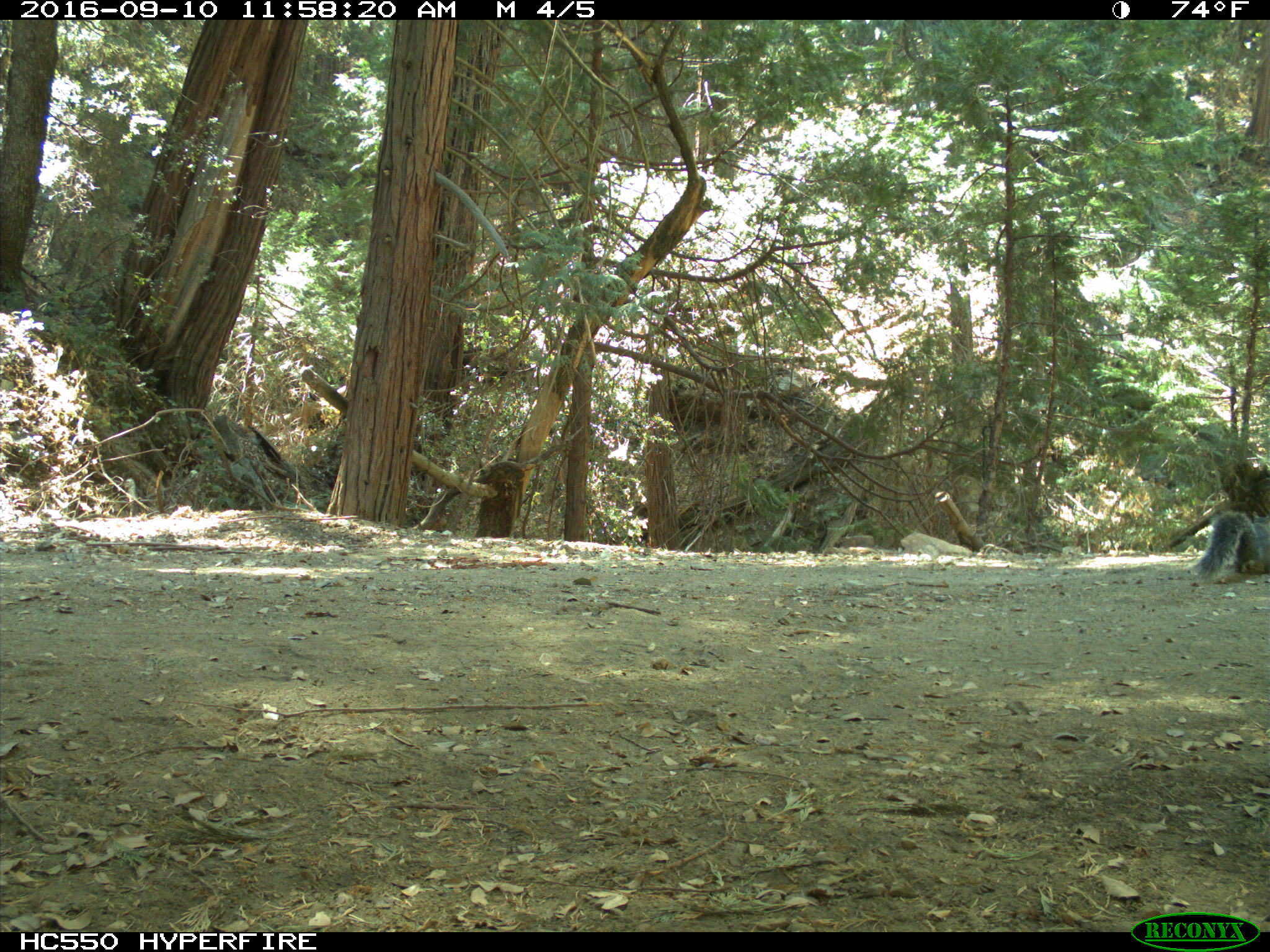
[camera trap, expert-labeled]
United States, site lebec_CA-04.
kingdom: Animalia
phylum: Chordata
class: Mammalia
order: Rodentia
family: Sciuridae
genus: Sciurus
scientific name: Sciurus carolinensis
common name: eastern gray squirrel